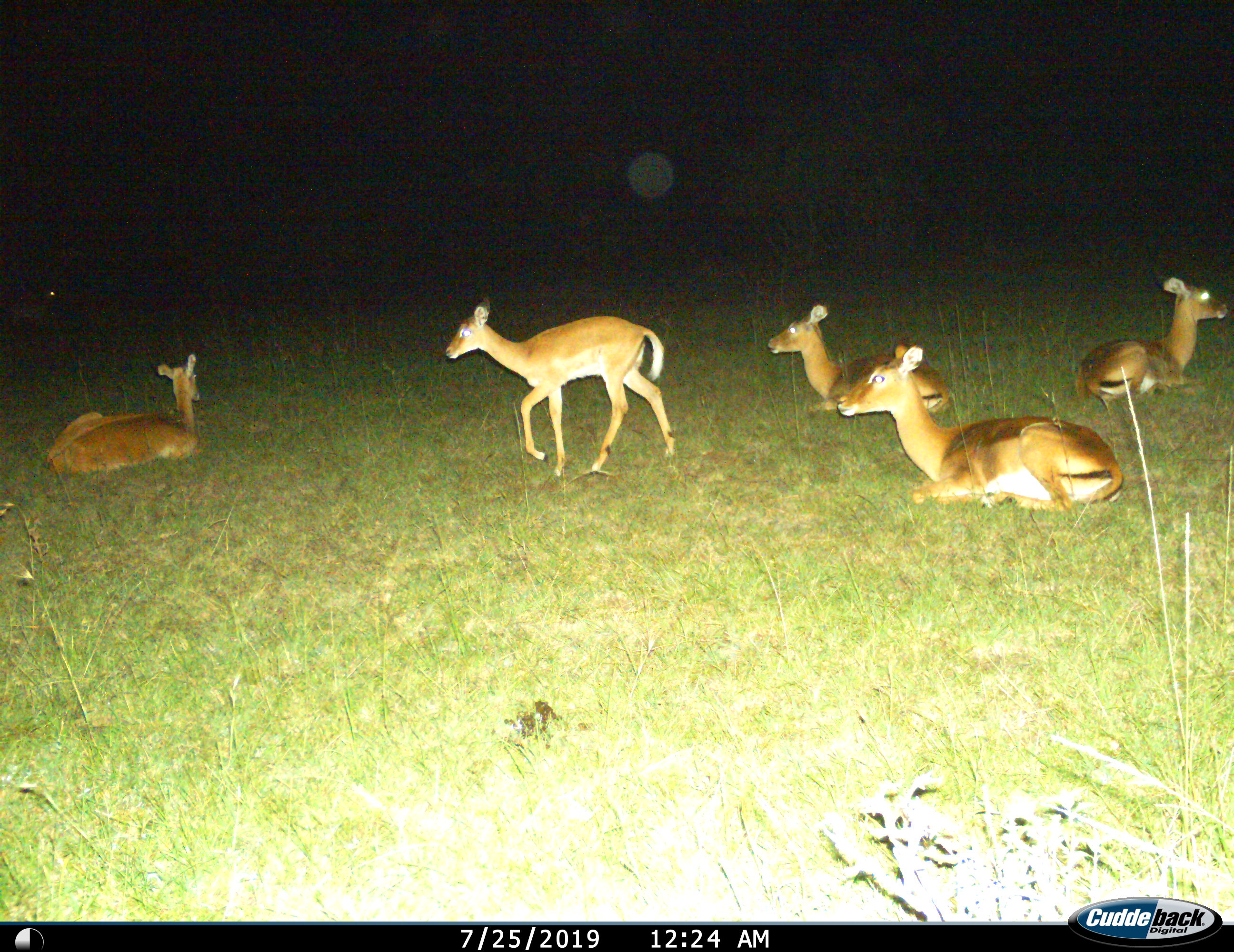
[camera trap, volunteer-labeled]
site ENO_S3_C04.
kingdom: Animalia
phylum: Chordata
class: Mammalia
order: Artiodactyla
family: Bovidae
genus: Aepyceros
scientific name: Aepyceros melampus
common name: impala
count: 5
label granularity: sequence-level